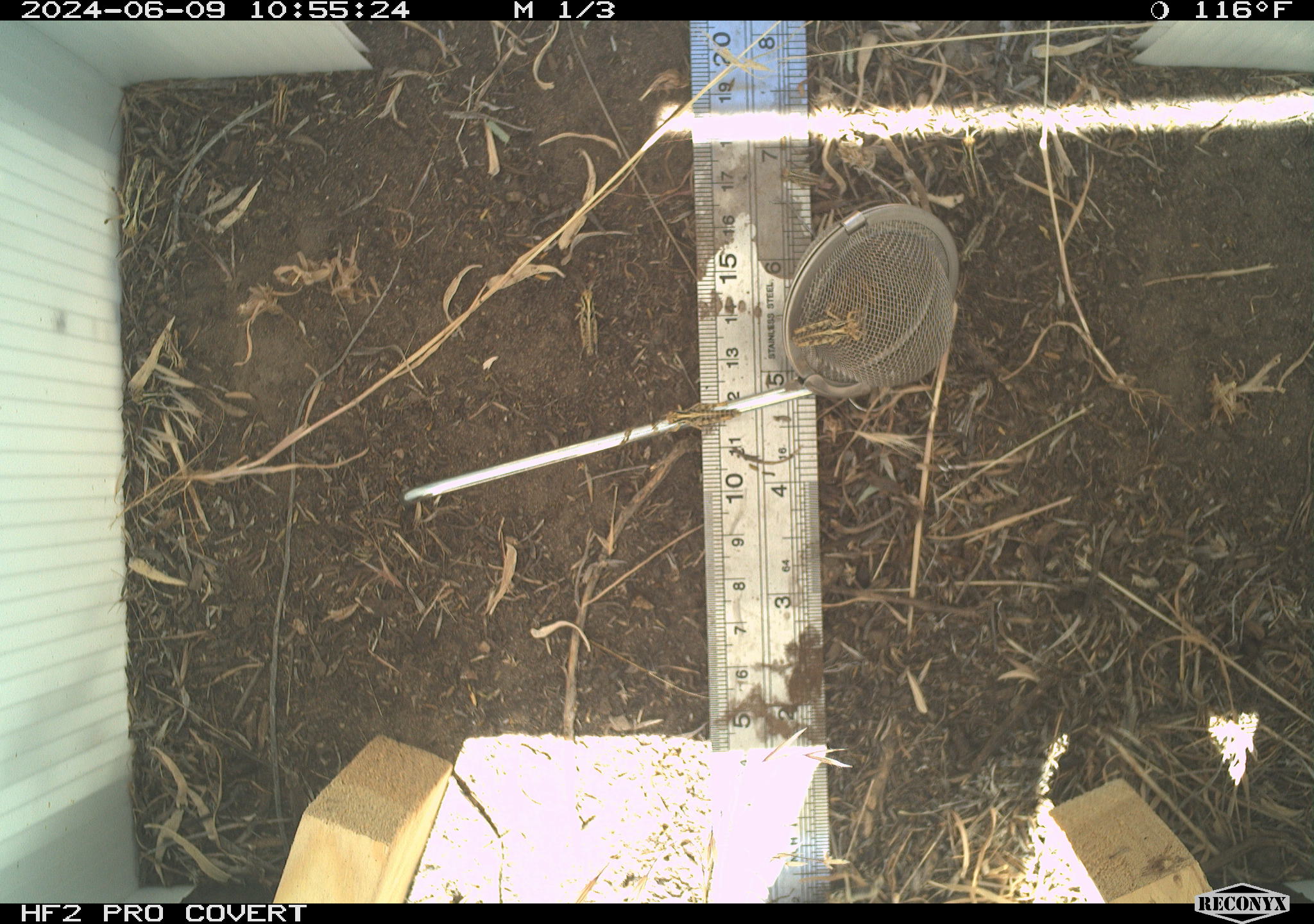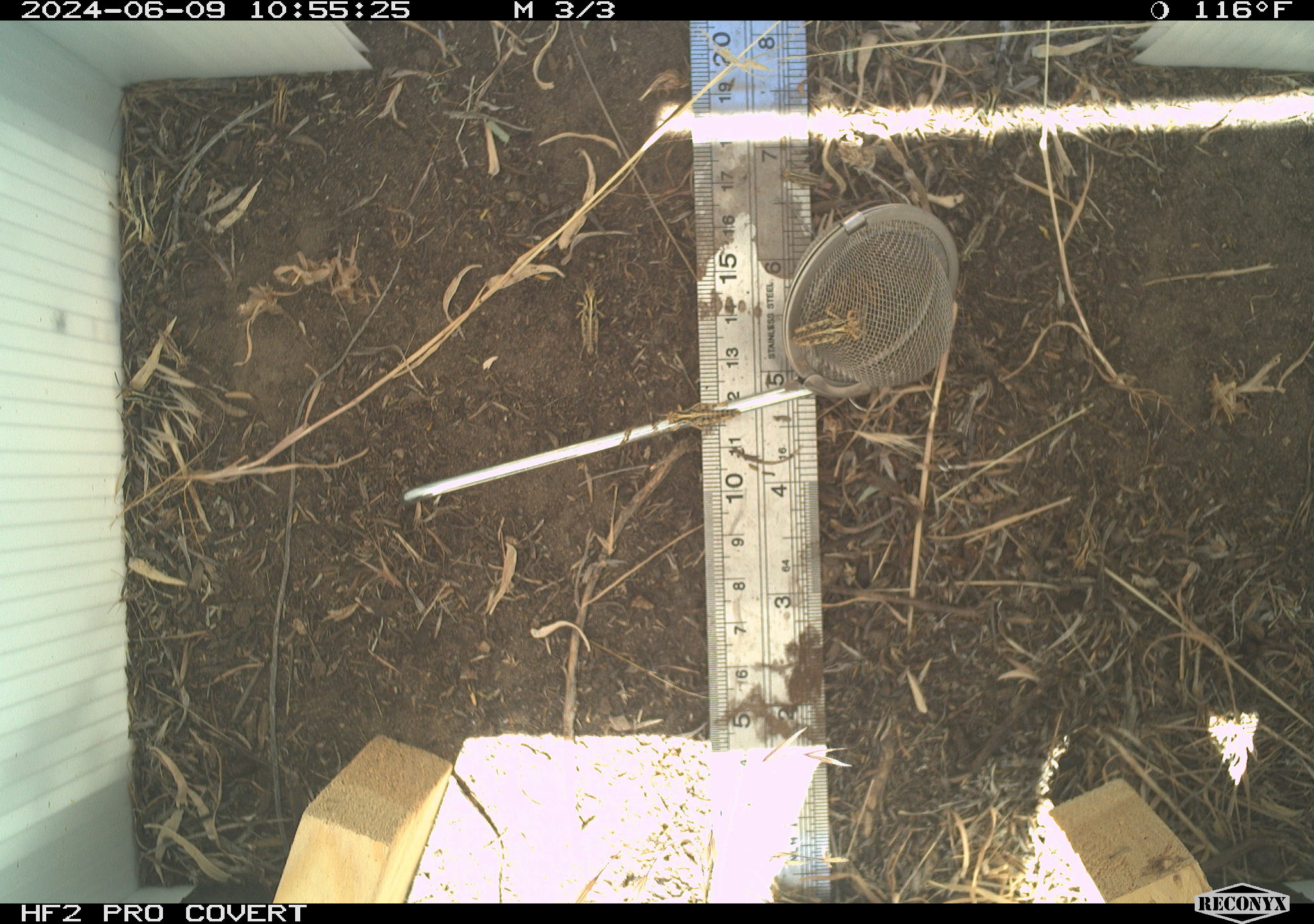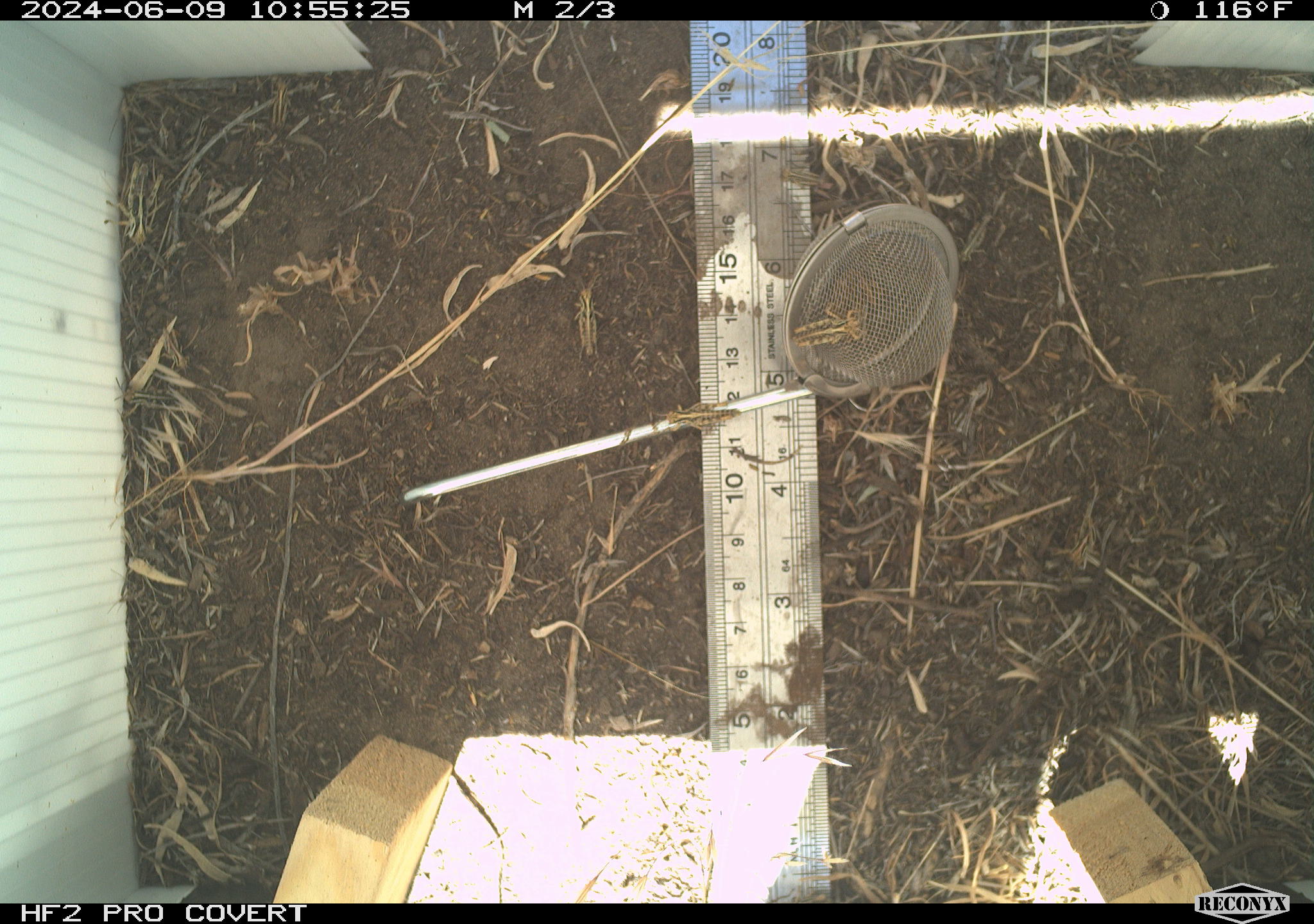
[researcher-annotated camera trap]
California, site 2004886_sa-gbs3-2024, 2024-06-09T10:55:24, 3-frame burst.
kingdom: Animalia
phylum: Arthropoda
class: Insecta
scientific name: Insecta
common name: insect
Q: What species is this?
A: Insect (Insecta).